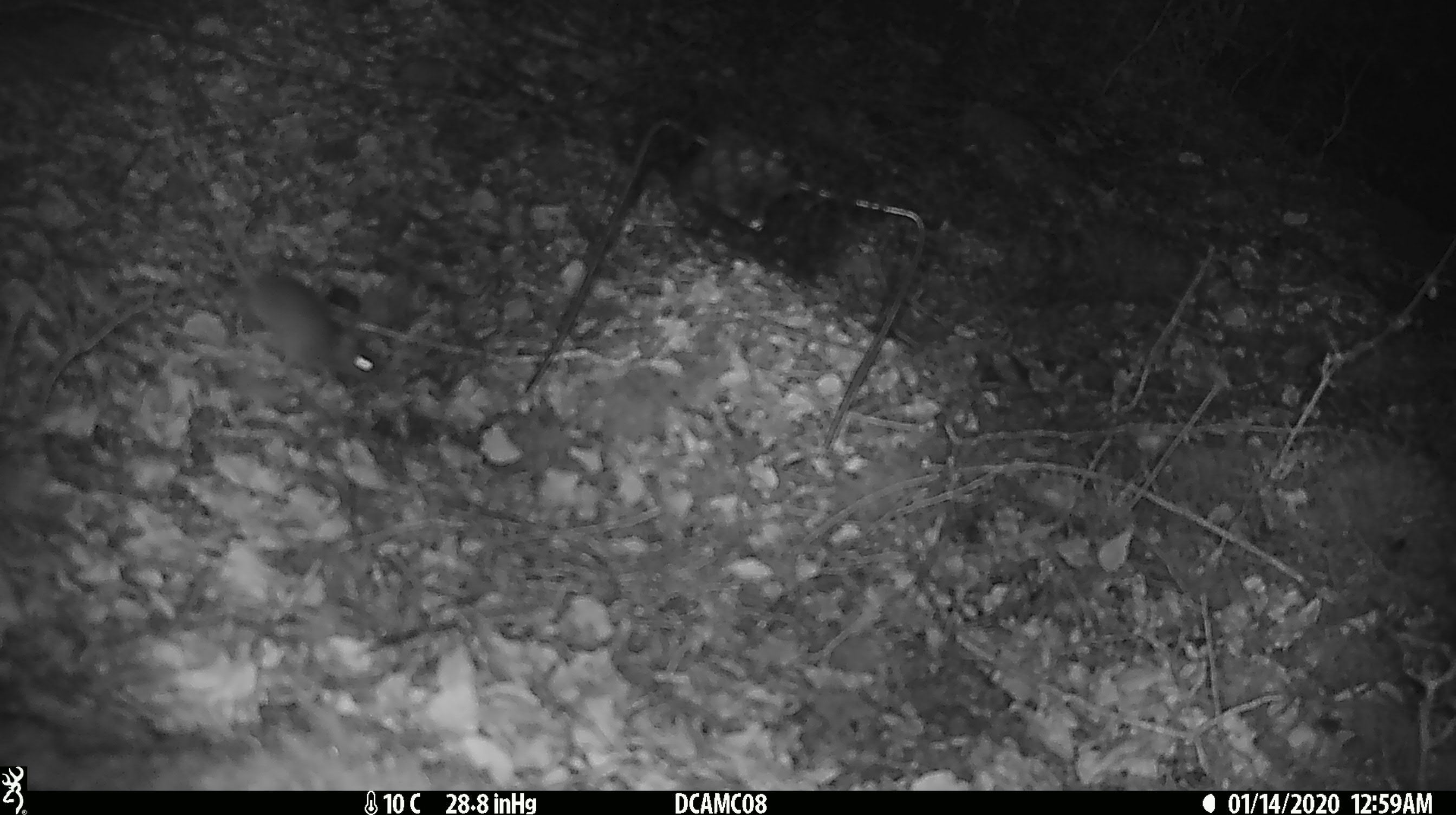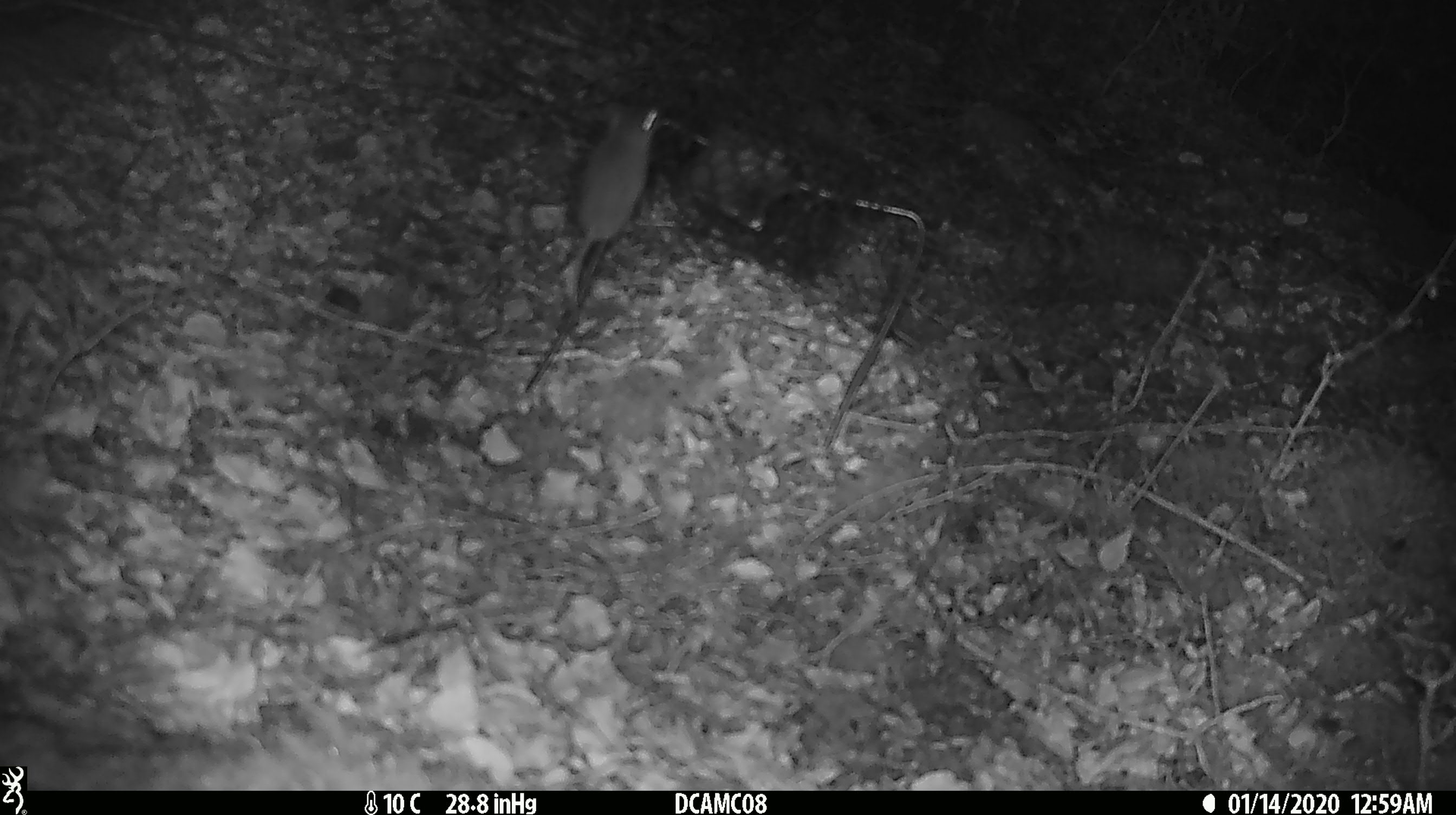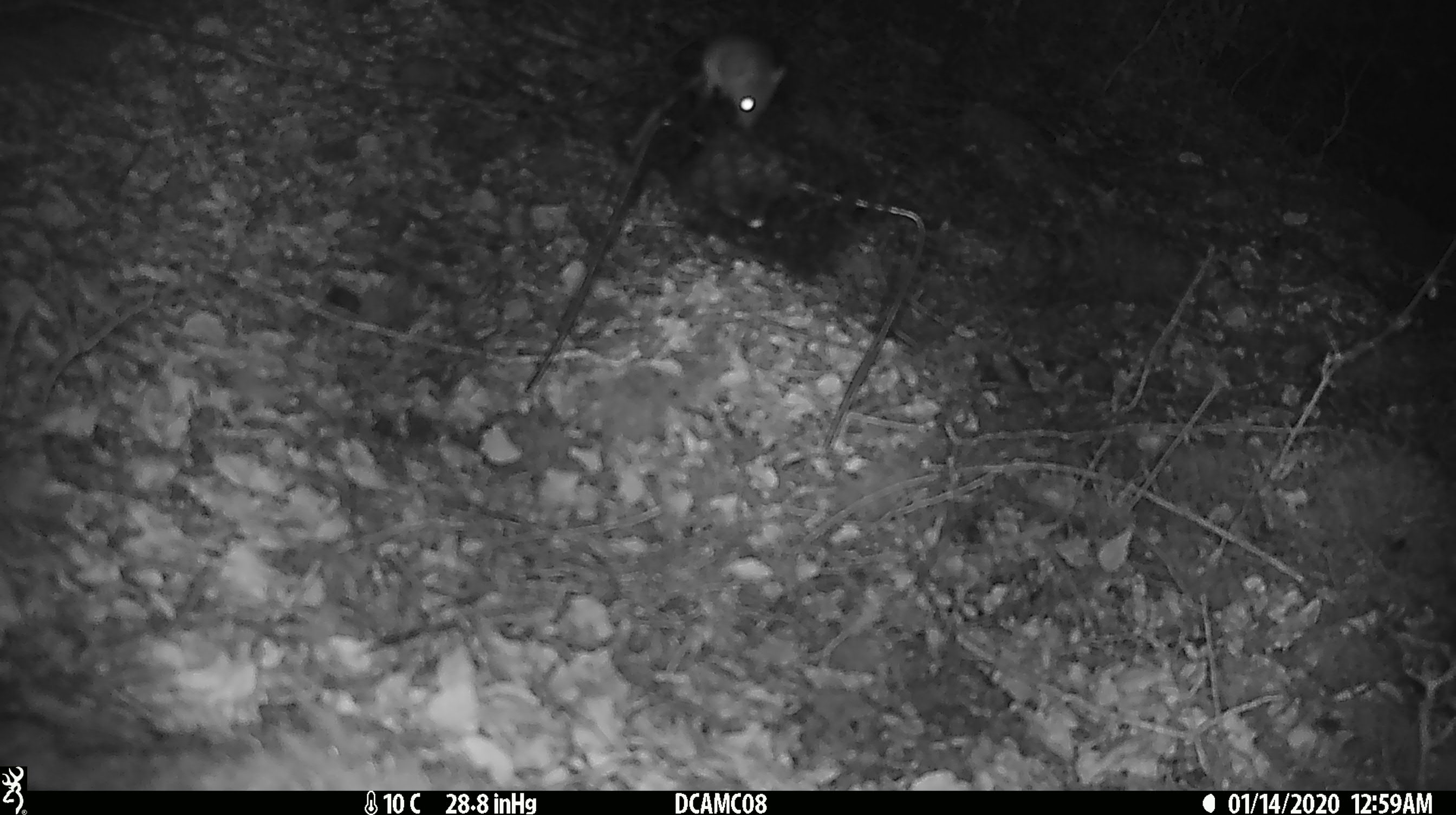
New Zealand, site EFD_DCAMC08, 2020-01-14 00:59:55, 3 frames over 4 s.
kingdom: Animalia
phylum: Chordata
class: Mammalia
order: Rodentia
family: Muridae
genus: Mus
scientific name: Mus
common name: mouse